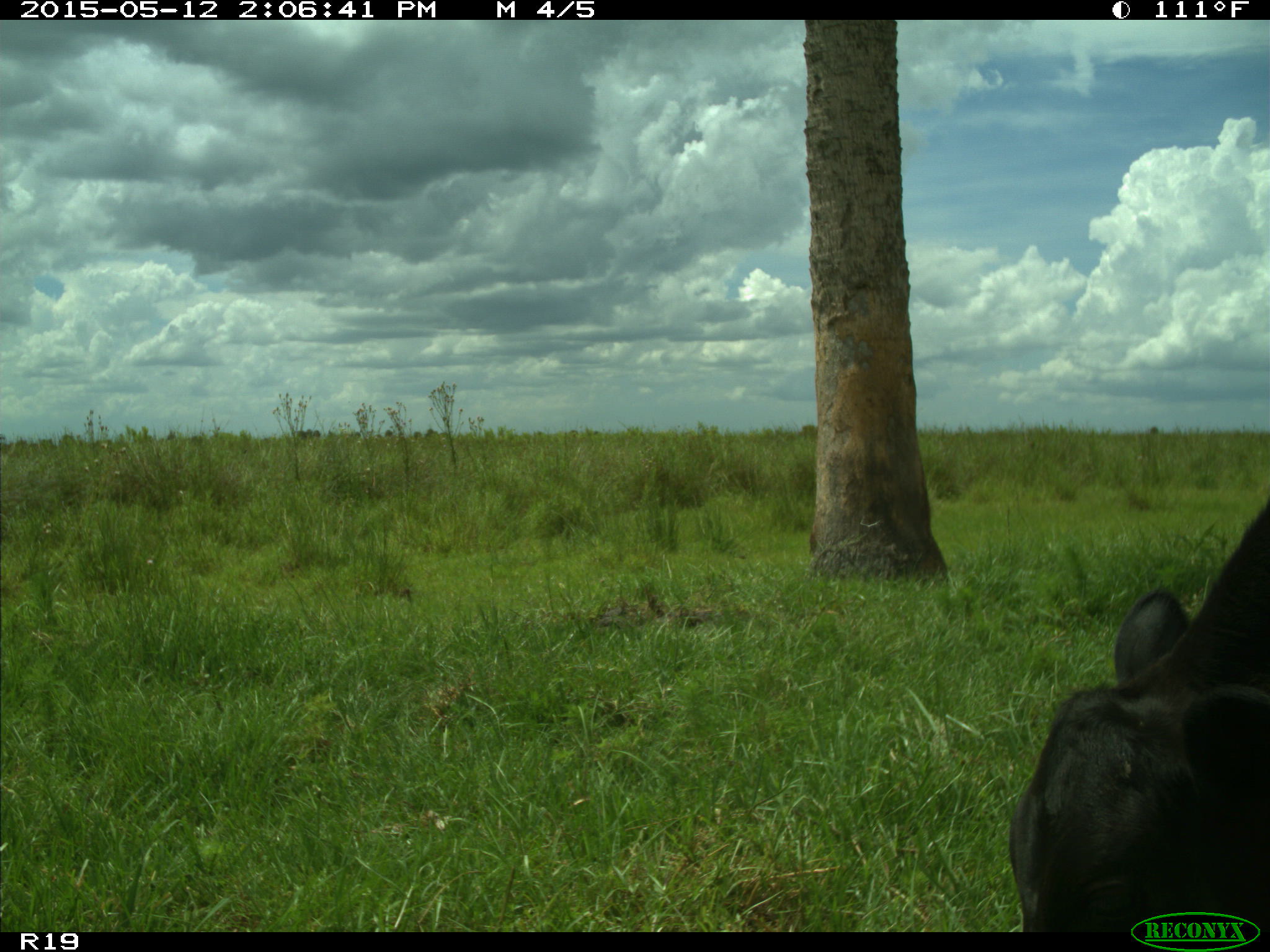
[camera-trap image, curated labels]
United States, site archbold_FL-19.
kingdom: Animalia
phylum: Chordata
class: Mammalia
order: Artiodactyla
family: Bovidae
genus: Bos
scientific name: Bos taurus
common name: domestic cow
Bos taurus (domestic cow).